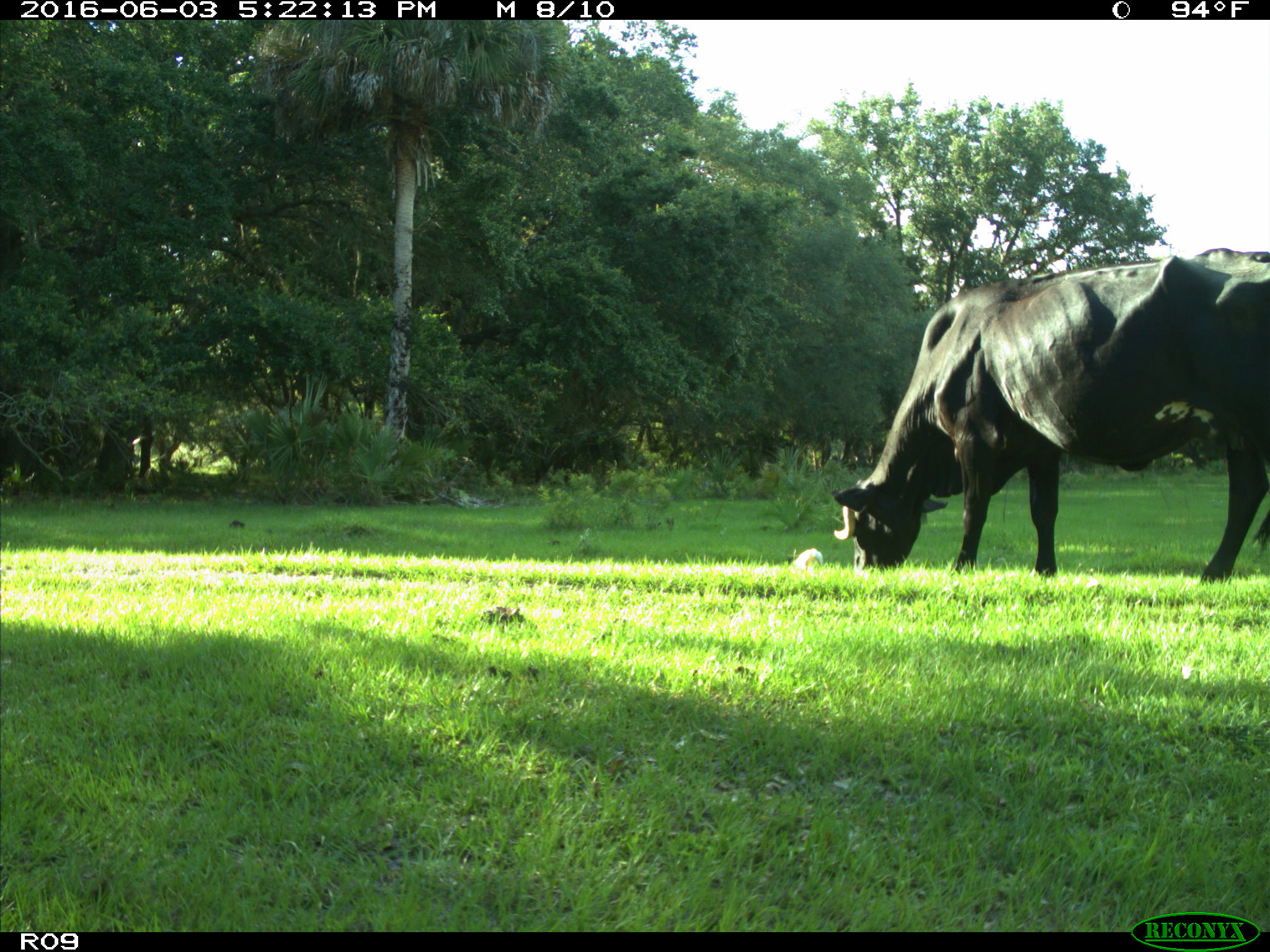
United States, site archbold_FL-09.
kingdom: Animalia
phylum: Chordata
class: Mammalia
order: Artiodactyla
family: Bovidae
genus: Bos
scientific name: Bos taurus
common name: domestic cow